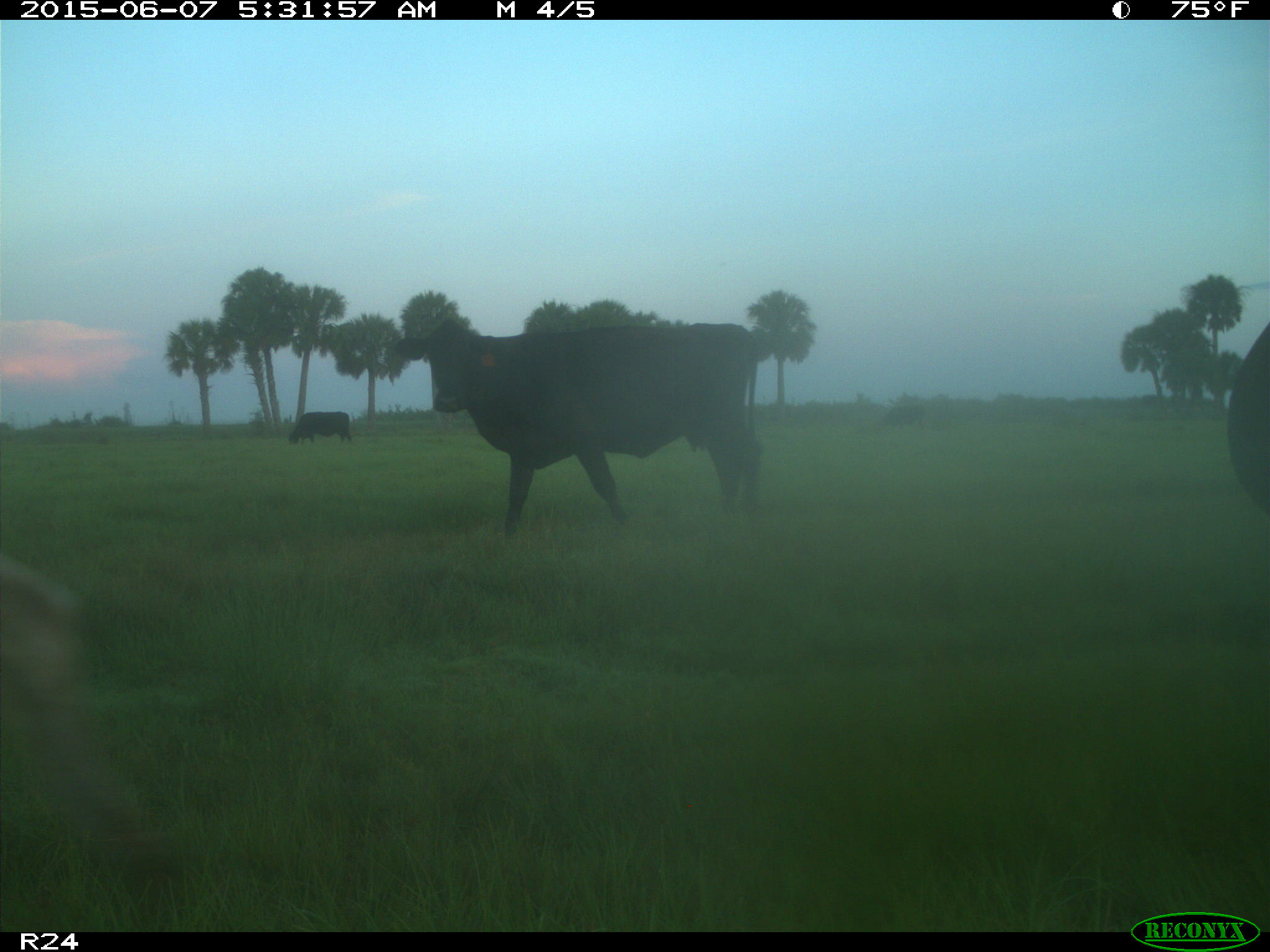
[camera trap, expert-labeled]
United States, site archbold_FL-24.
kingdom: Animalia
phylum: Chordata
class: Mammalia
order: Artiodactyla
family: Bovidae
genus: Bos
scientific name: Bos taurus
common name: domestic cow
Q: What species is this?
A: Bos taurus (domestic cow).